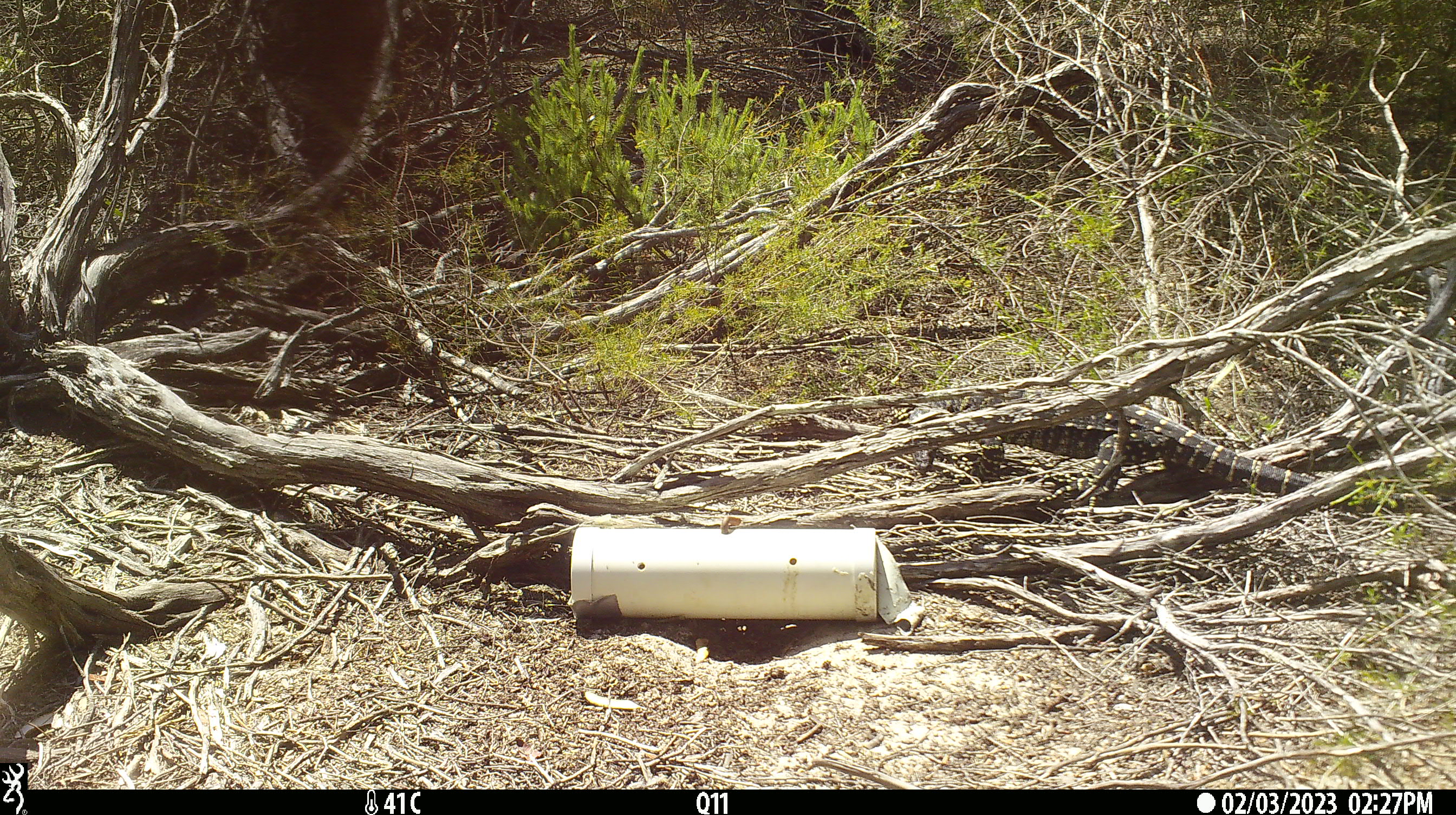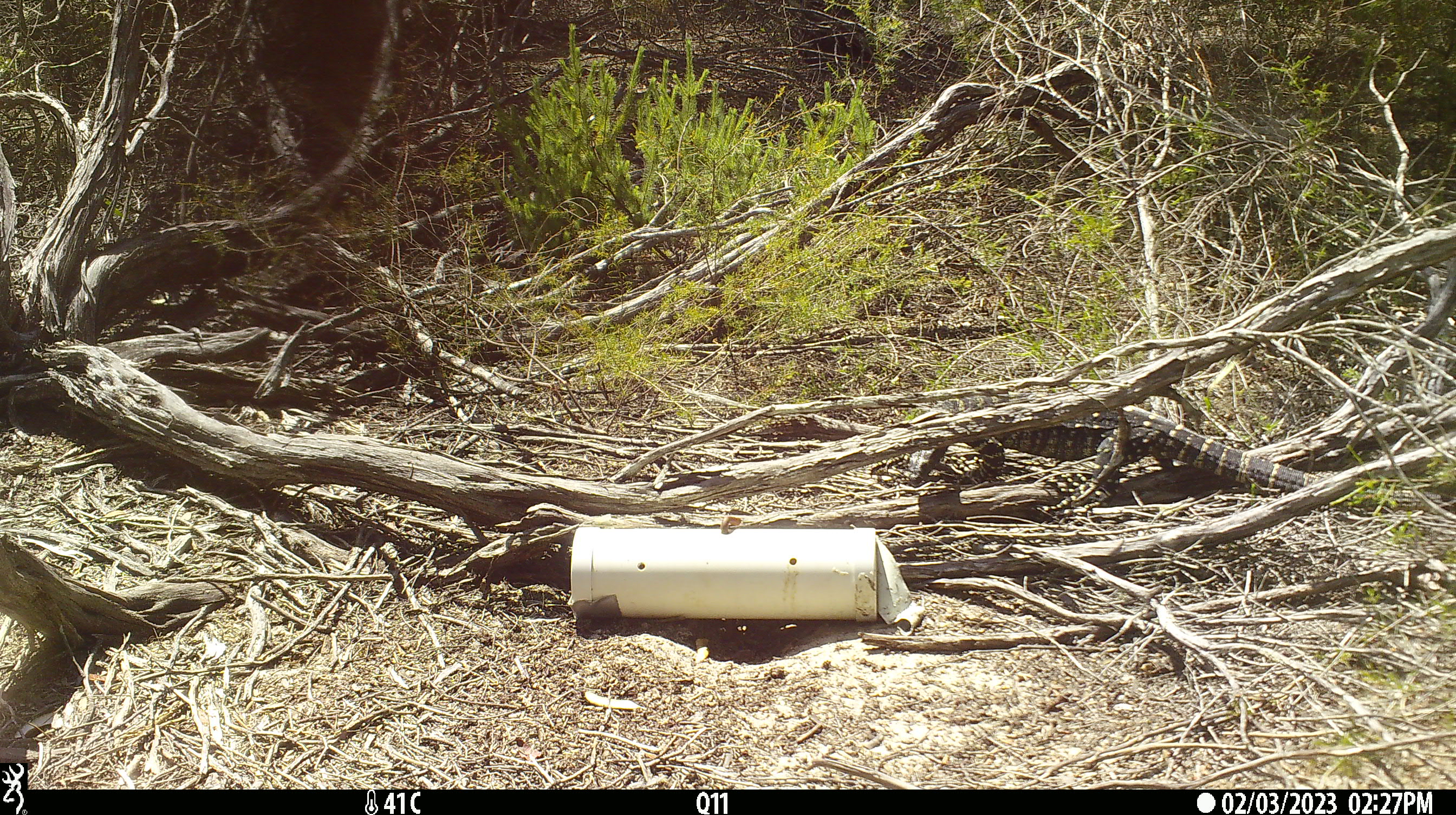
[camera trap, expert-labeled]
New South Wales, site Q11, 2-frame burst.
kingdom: Animalia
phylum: Chordata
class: Reptilia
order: Squamata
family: Varanidae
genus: Varanus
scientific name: Varanus varius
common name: lace monitor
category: goanna